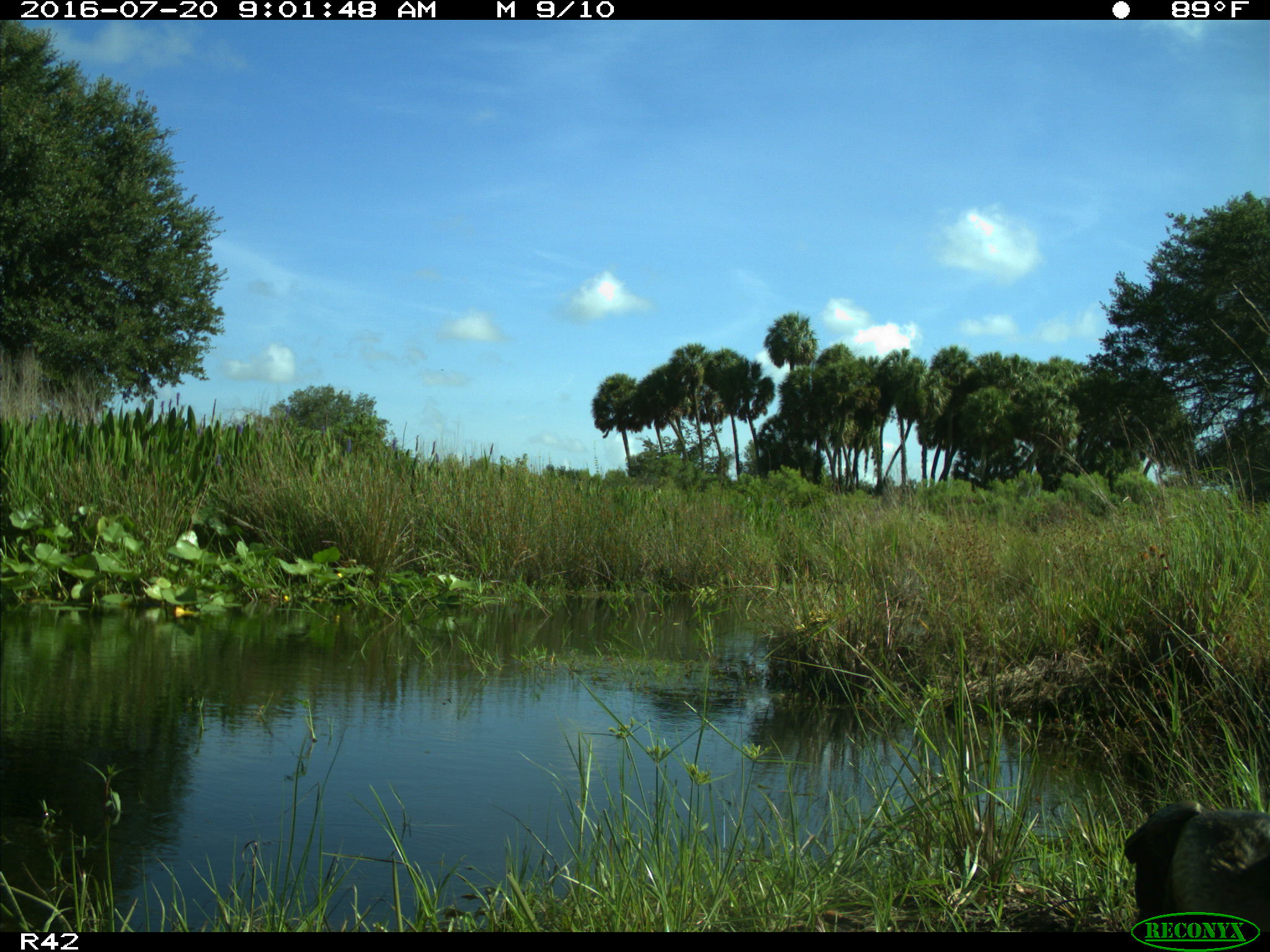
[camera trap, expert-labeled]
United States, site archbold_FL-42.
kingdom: Animalia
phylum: Chordata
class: Aves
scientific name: Aves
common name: birds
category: unidentified bird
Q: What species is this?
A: Unidentified bird (birds) (Aves).